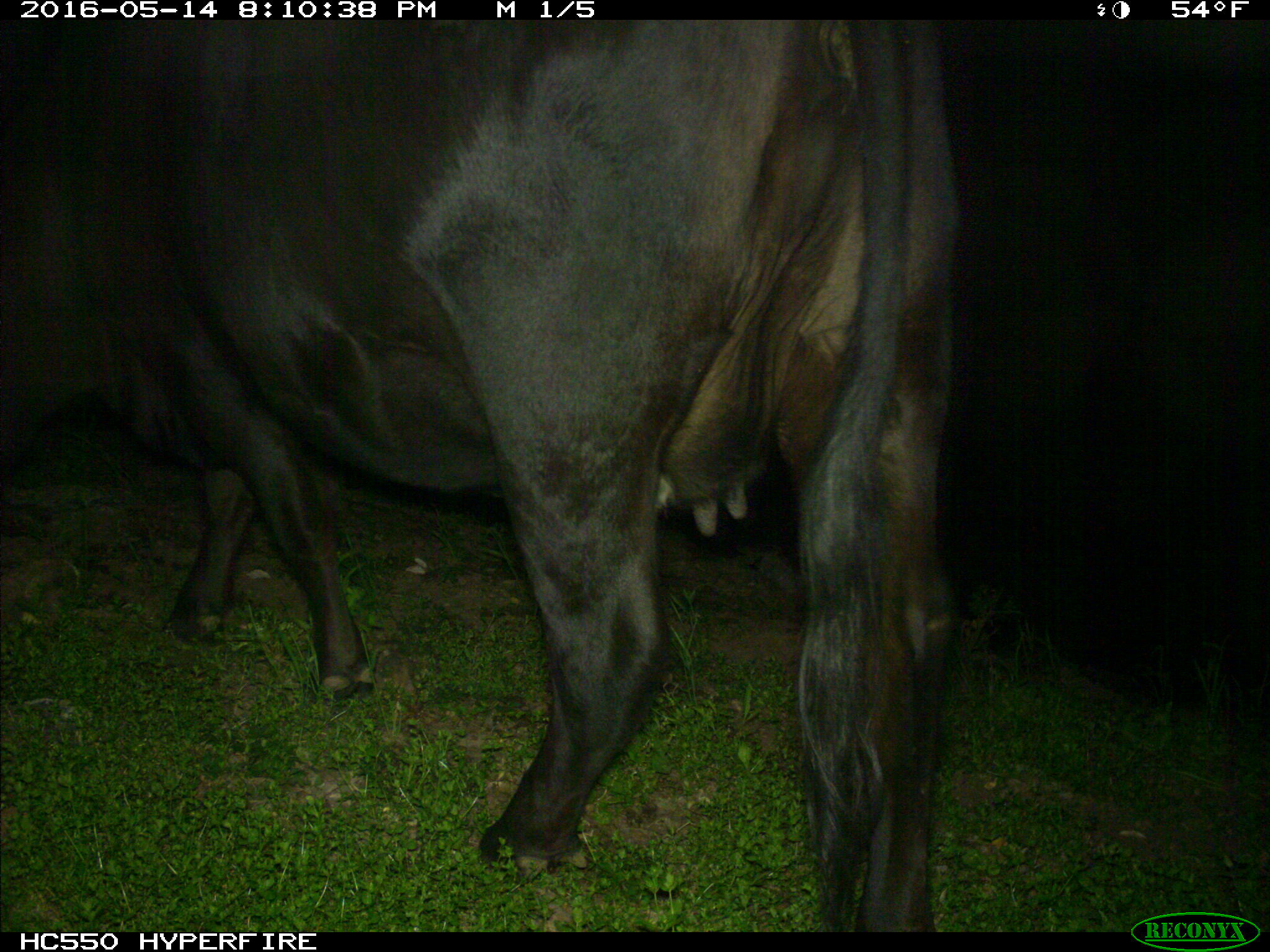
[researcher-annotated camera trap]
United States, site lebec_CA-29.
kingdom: Animalia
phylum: Chordata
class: Mammalia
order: Artiodactyla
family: Bovidae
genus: Bos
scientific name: Bos taurus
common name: domestic cow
Bos taurus (domestic cow).